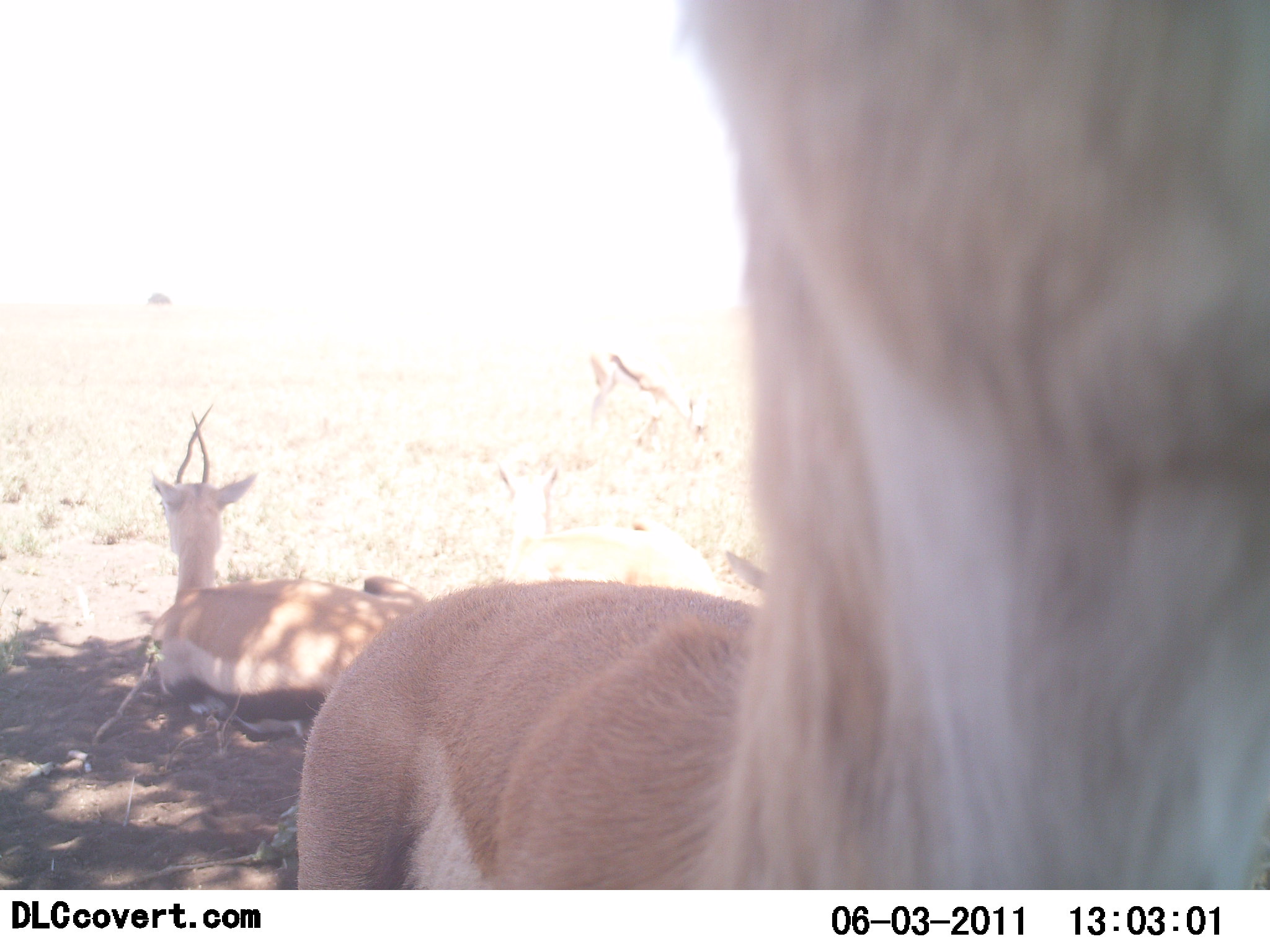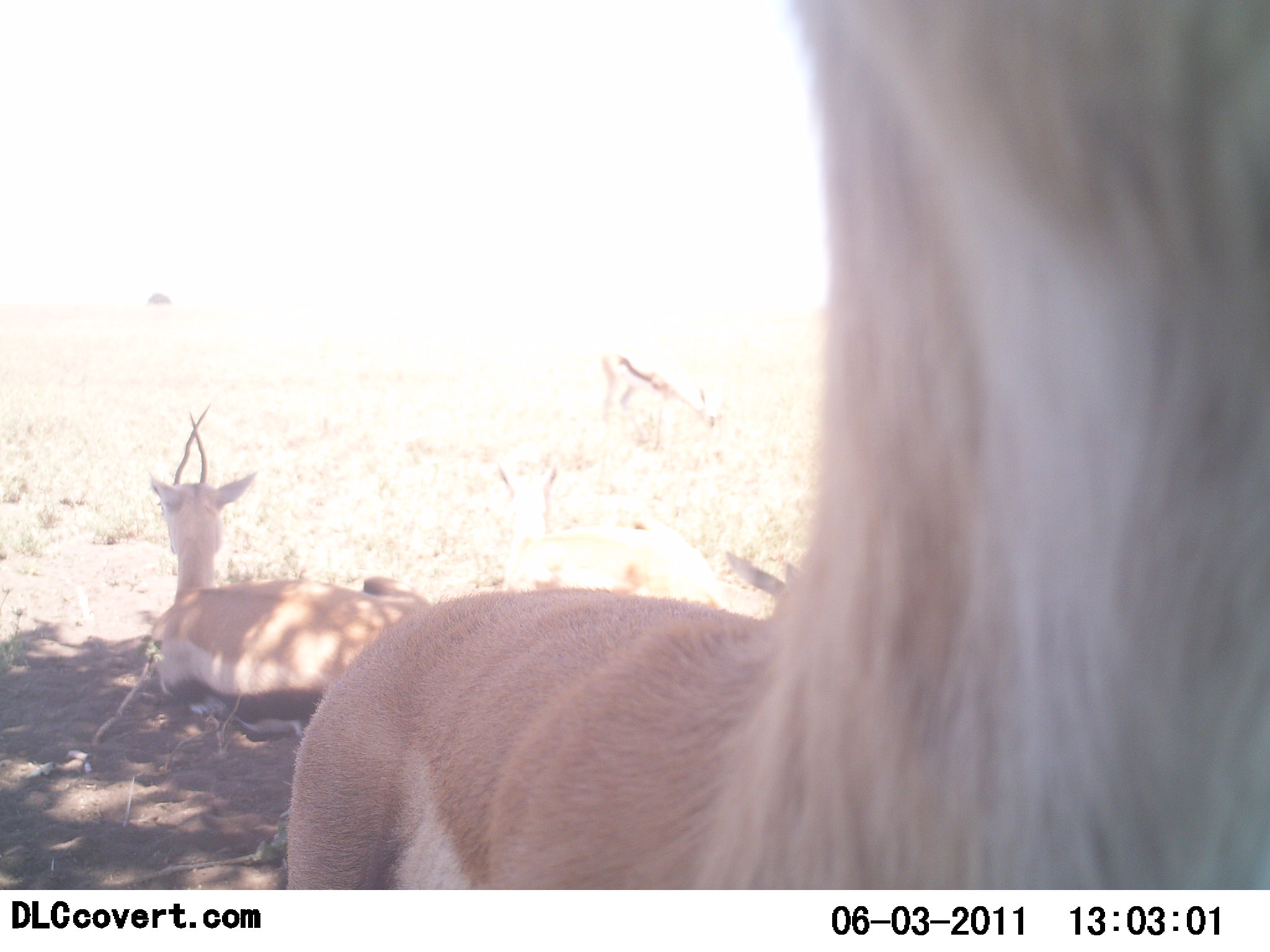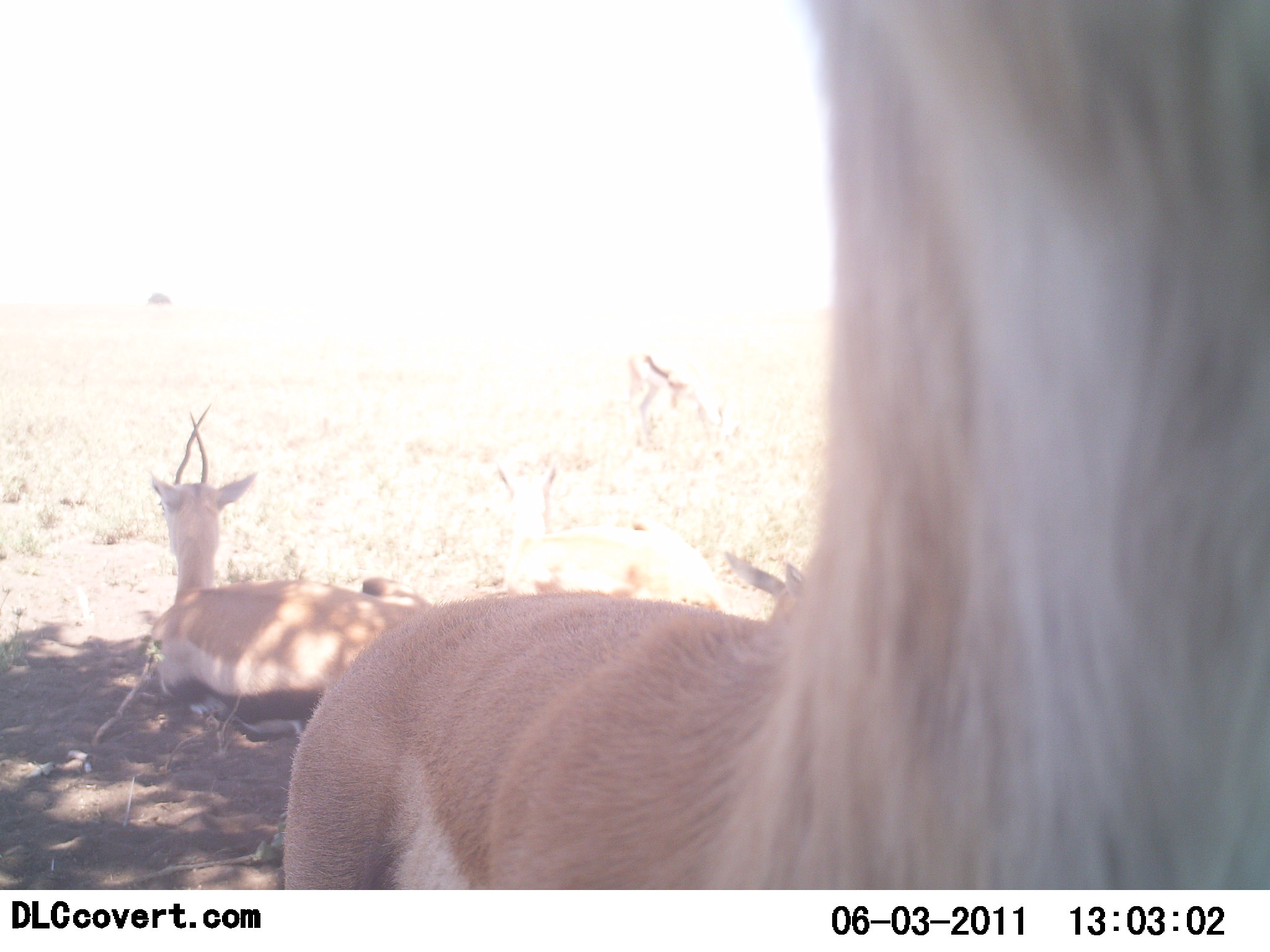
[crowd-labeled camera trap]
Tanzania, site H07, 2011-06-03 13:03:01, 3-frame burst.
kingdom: Animalia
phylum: Chordata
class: Mammalia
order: Artiodactyla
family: Bovidae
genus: Eudorcas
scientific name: Eudorcas thomsonii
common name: thomson's gazelle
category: gazellethomsons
Gazellethomsons (thomson's gazelle) (Eudorcas thomsonii), count 2. Behavior (volunteer vote fractions): standing 58%, resting 100%, moving 0%, interacting 0%. Young present (vote fraction): 0%. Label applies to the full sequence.